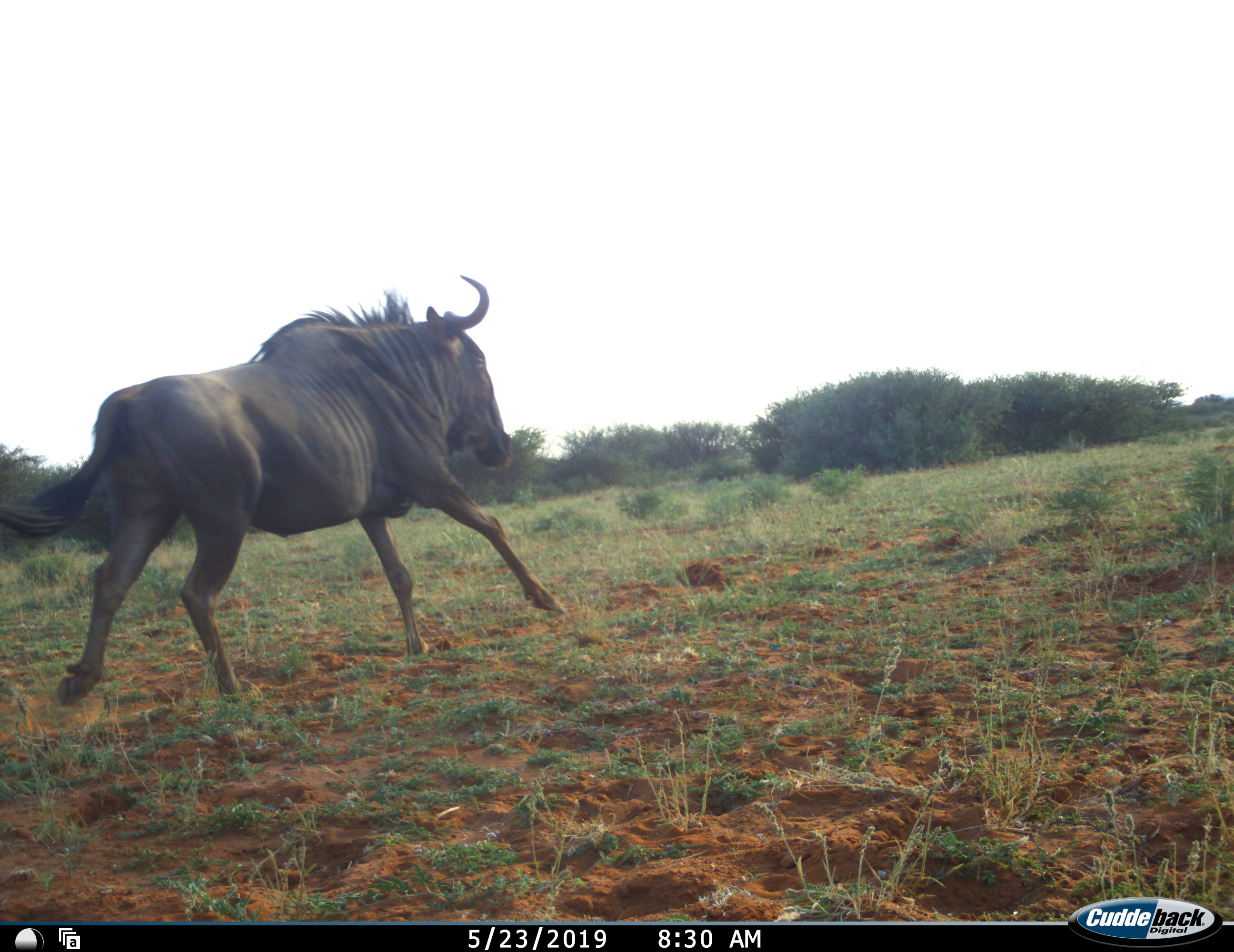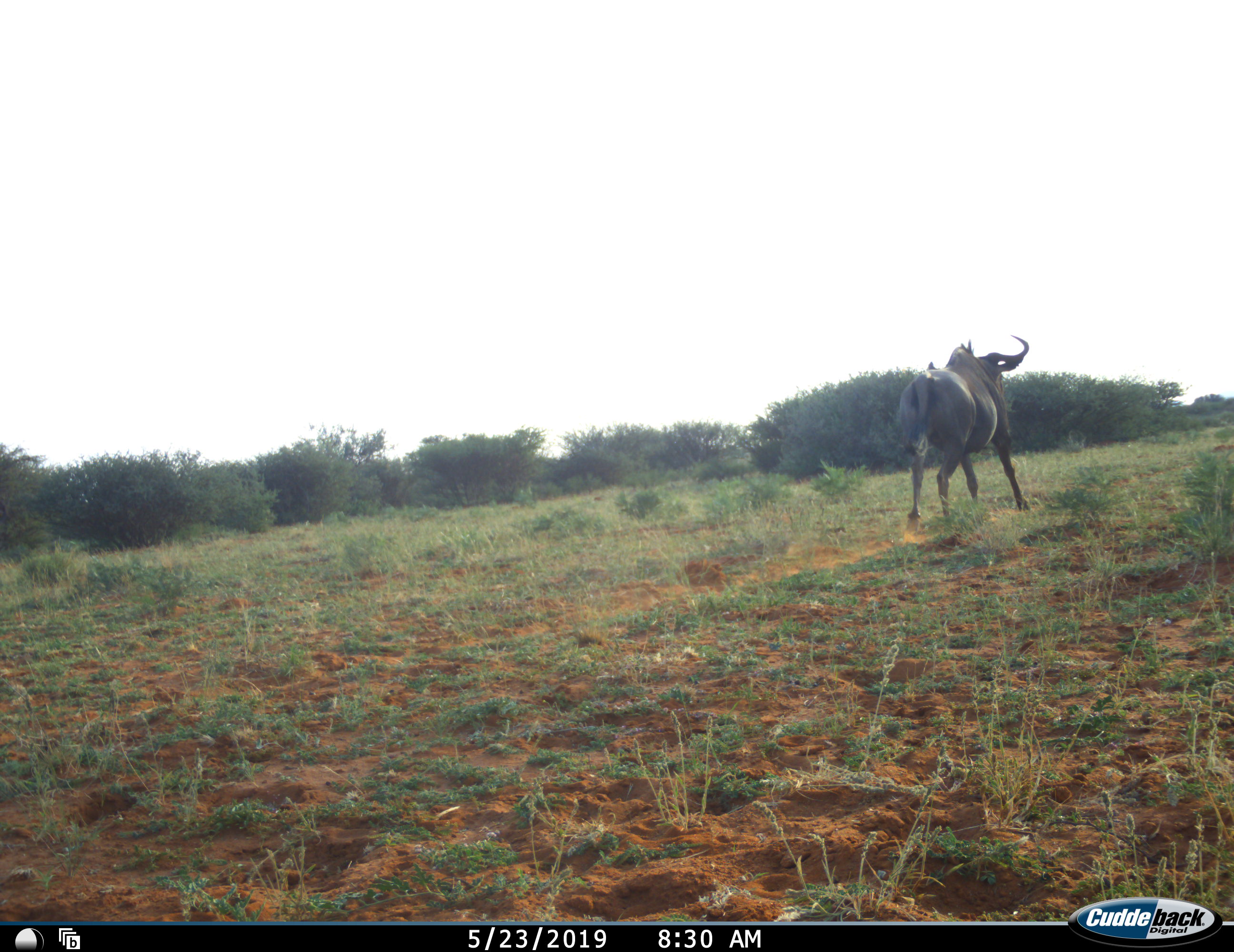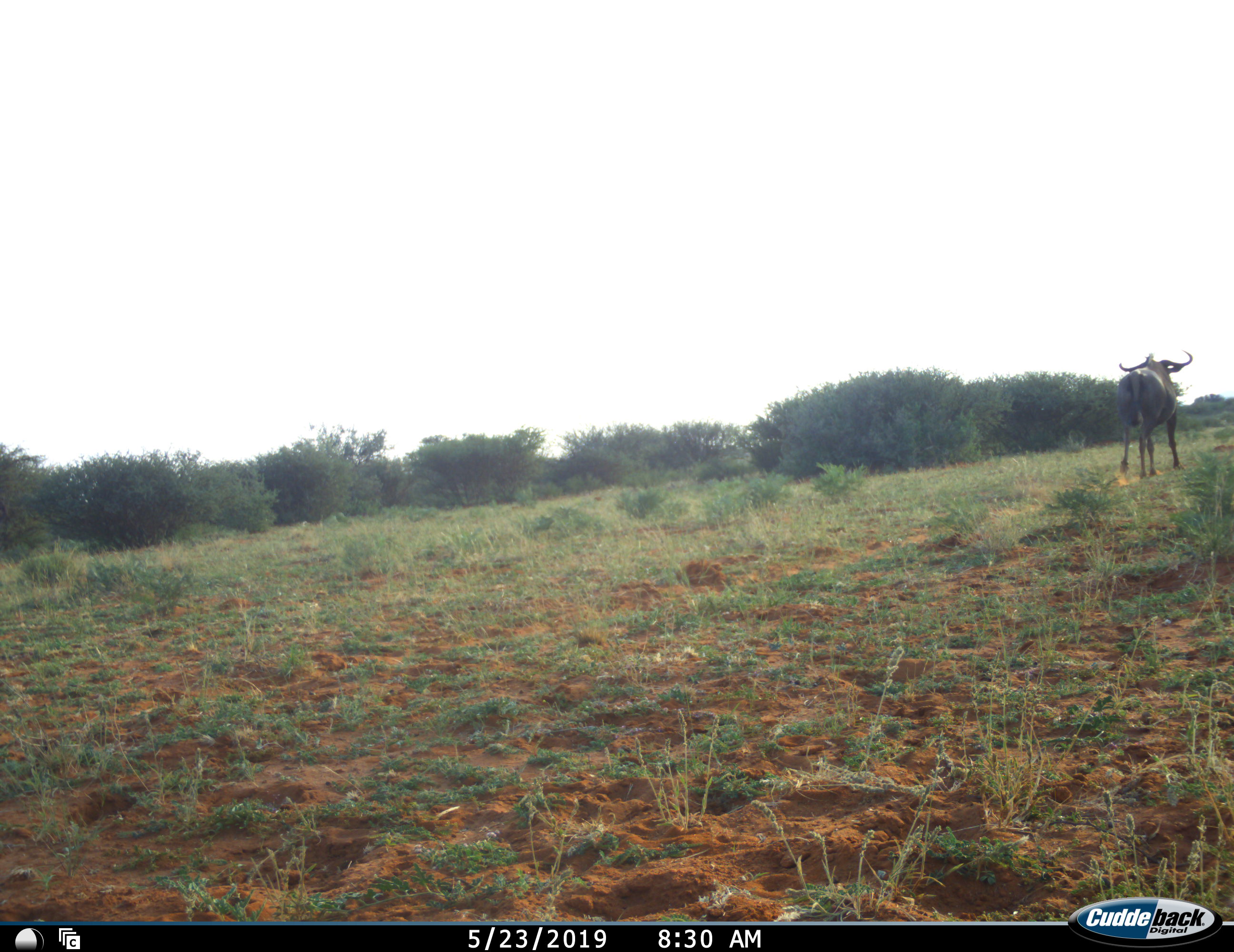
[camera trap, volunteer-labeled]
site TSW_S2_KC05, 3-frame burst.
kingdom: Animalia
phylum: Chordata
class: Mammalia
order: Artiodactyla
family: Bovidae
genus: Connochaetes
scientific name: Connochaetes taurinus taurinus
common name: blue wildebeest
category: wildebeestblue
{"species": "wildebeestblue (blue wildebeest) (Connochaetes taurinus taurinus)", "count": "1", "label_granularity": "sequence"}